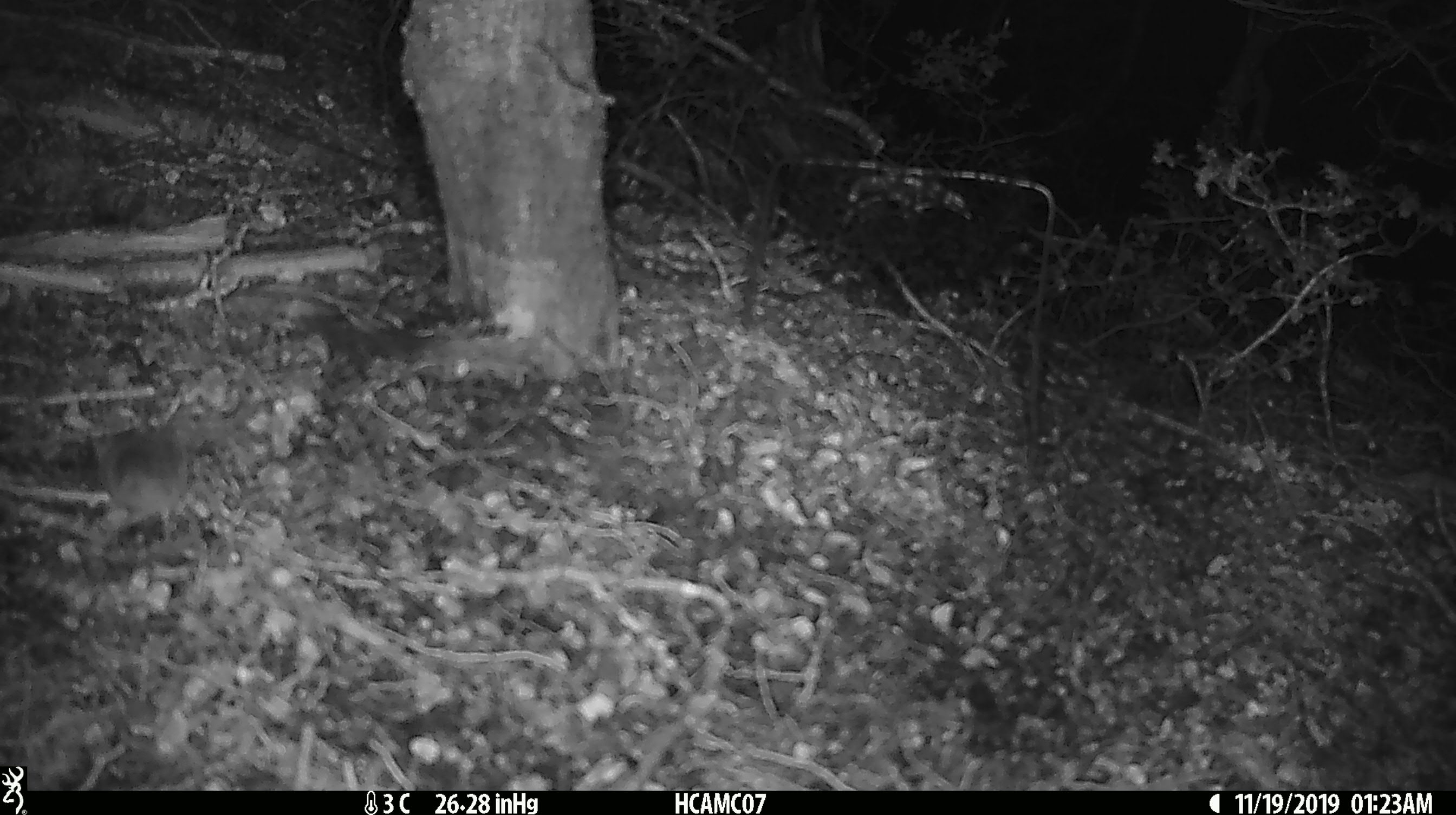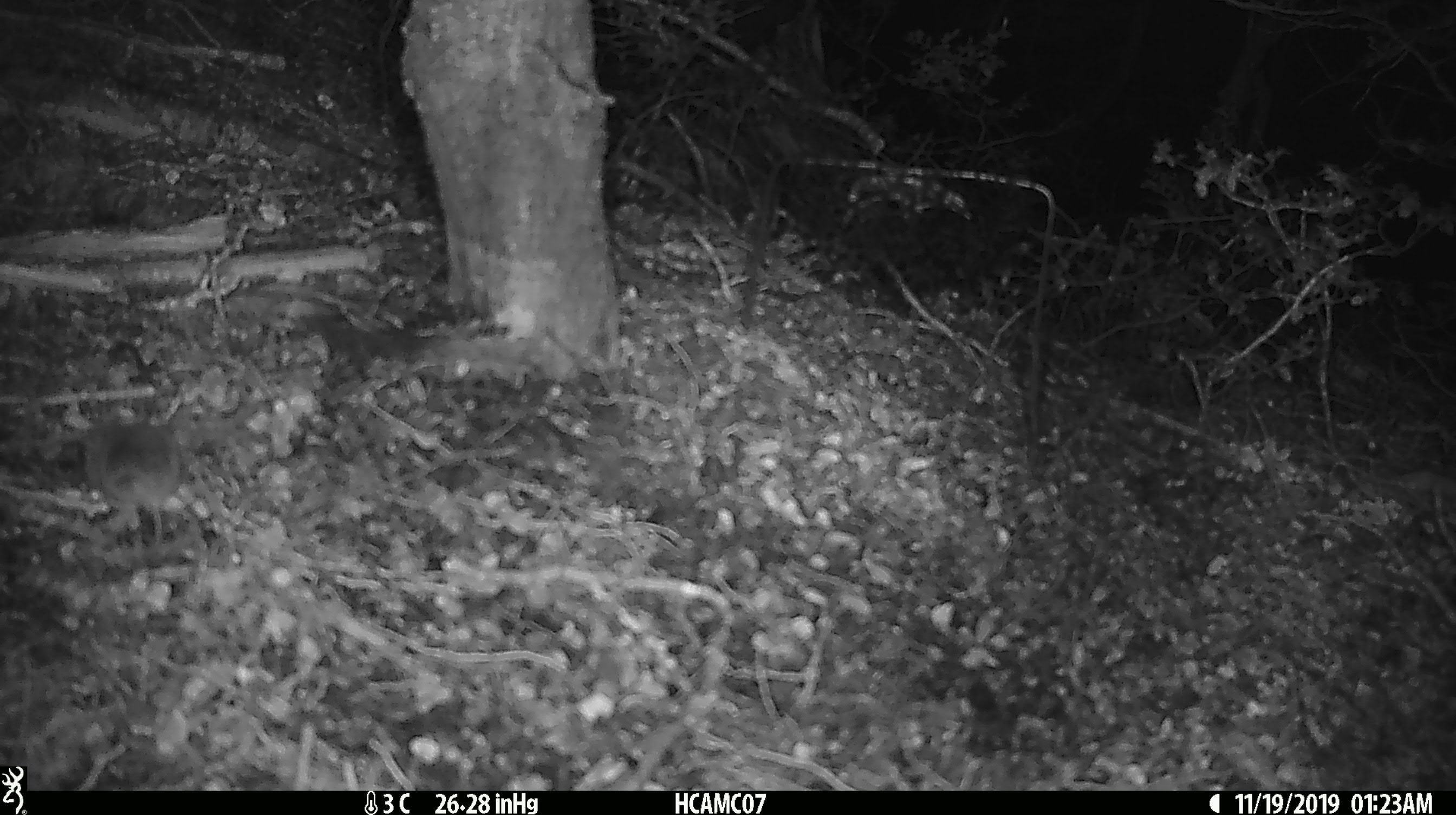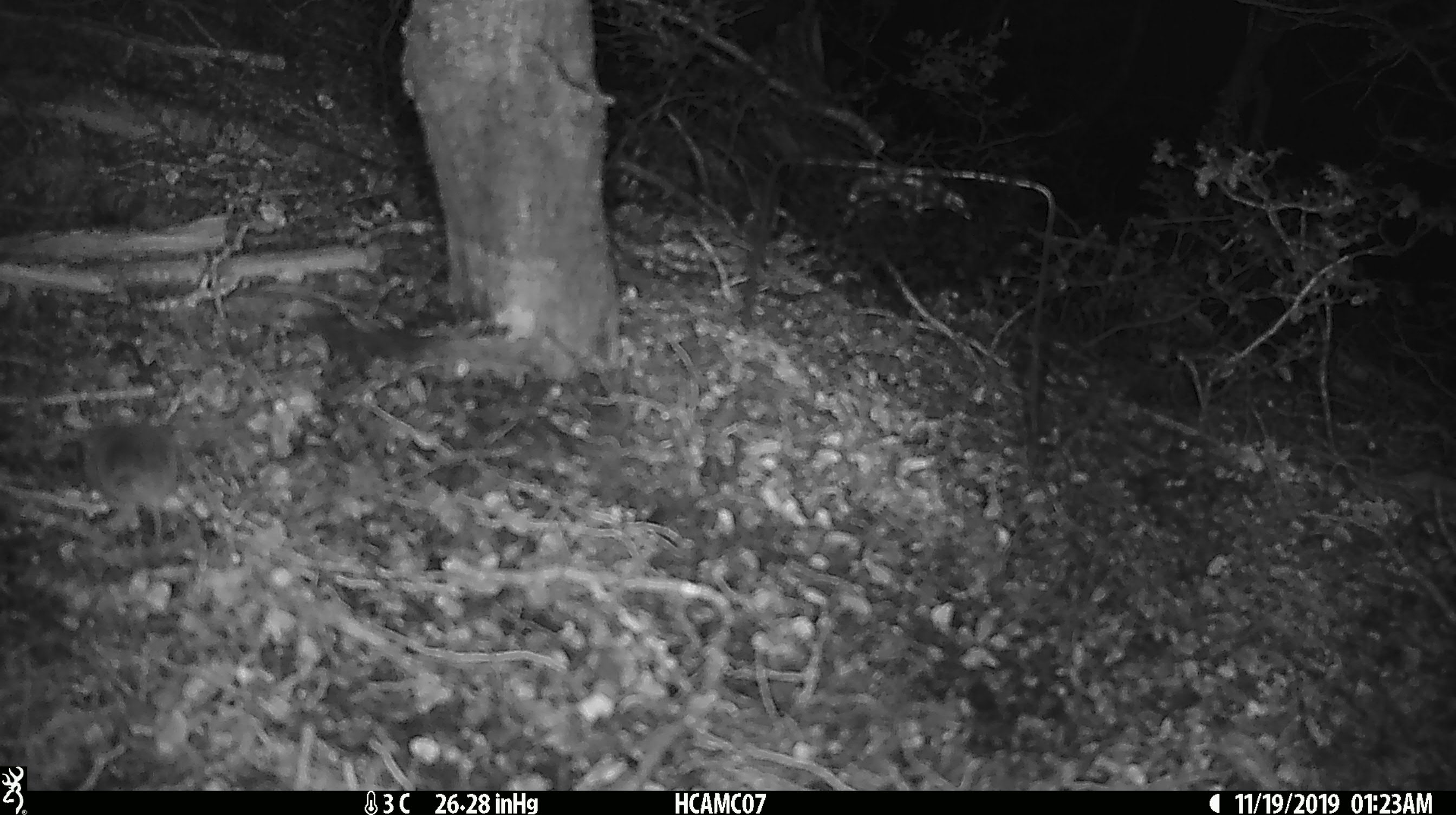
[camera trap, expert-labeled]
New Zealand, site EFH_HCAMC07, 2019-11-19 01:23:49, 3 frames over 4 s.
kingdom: Animalia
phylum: Chordata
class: Mammalia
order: Rodentia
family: Muridae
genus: Mus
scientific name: Mus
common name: mouse